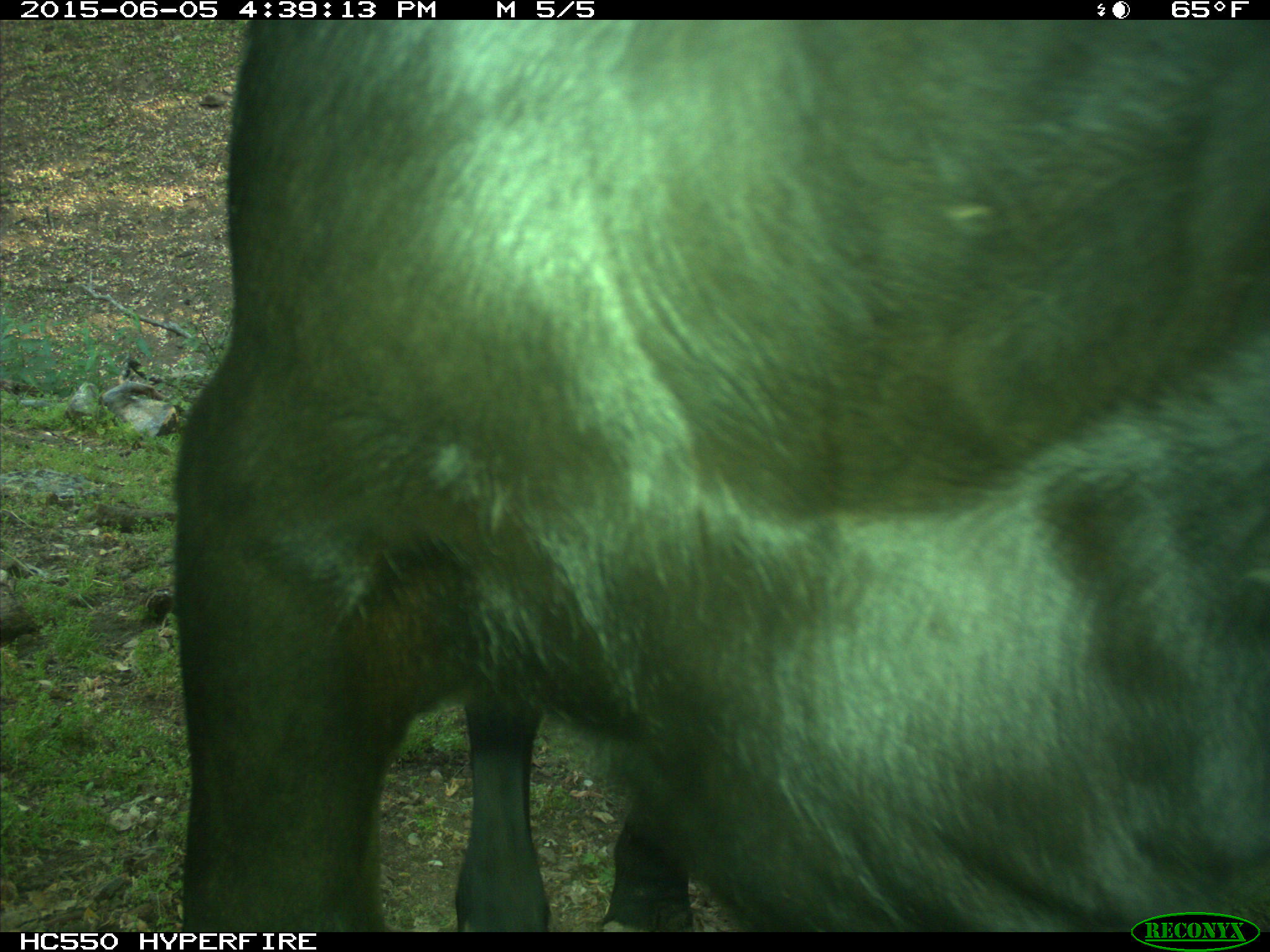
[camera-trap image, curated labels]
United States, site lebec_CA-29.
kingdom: Animalia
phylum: Chordata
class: Mammalia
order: Artiodactyla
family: Bovidae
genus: Bos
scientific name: Bos taurus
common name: domestic cow